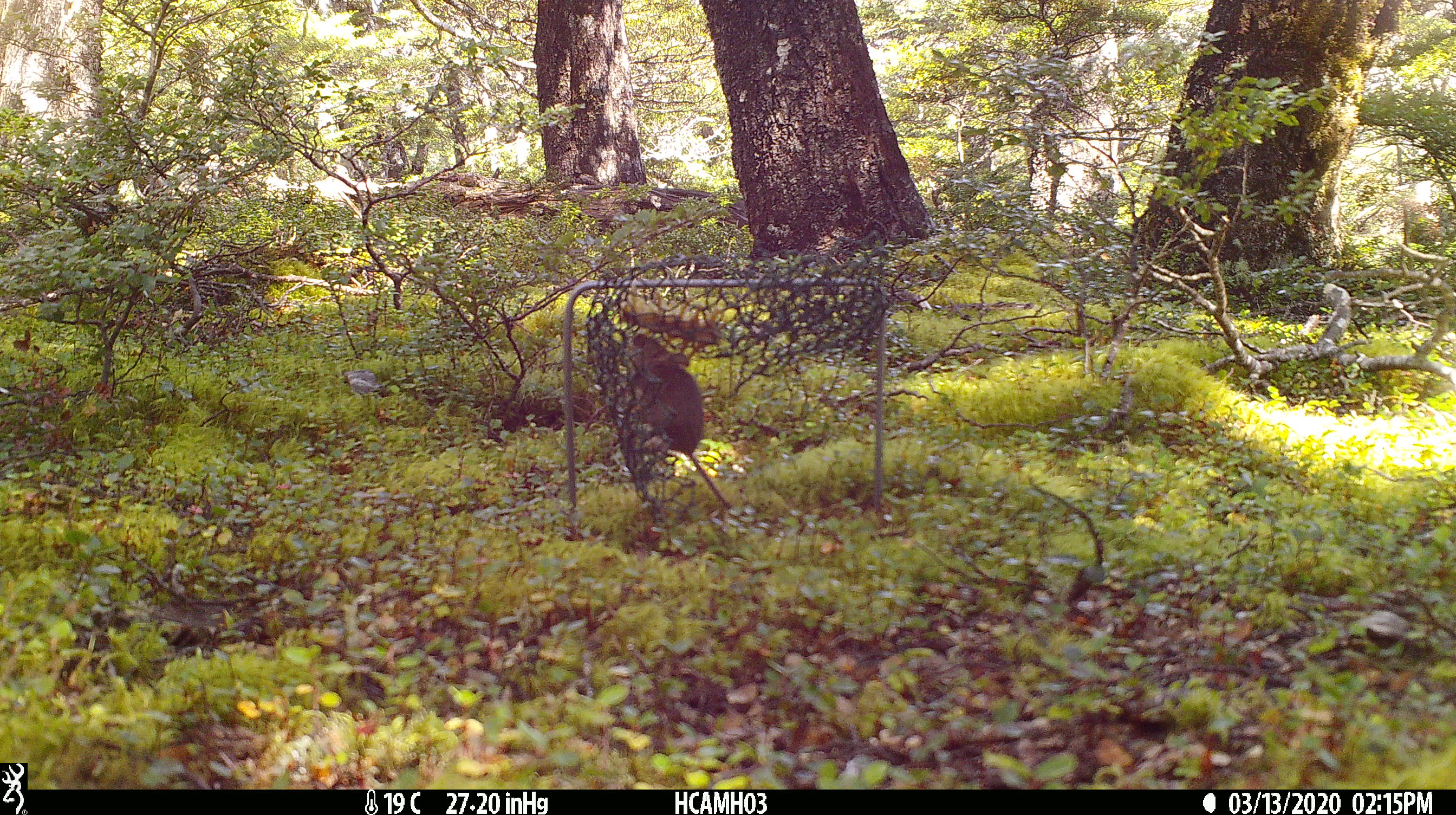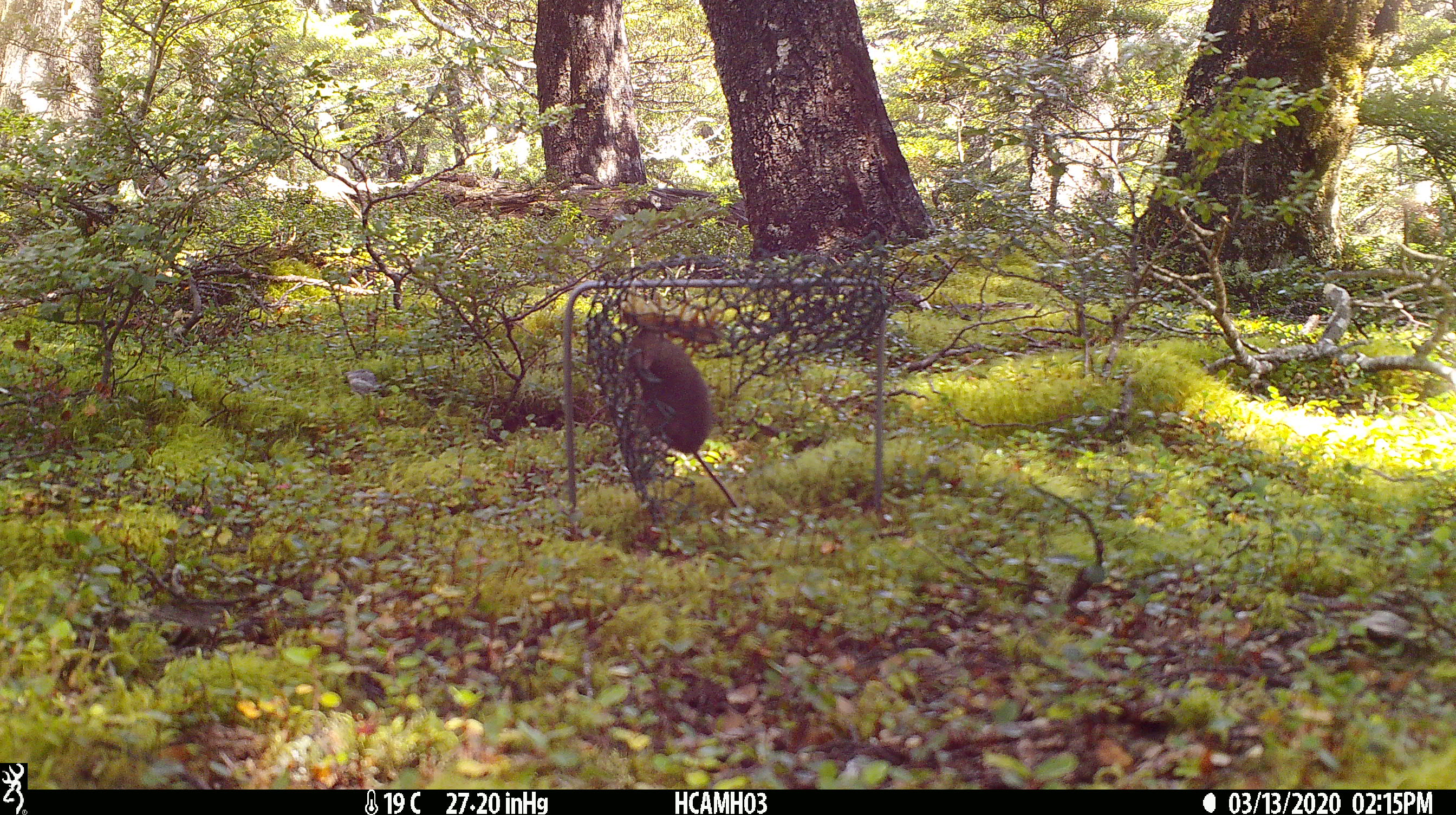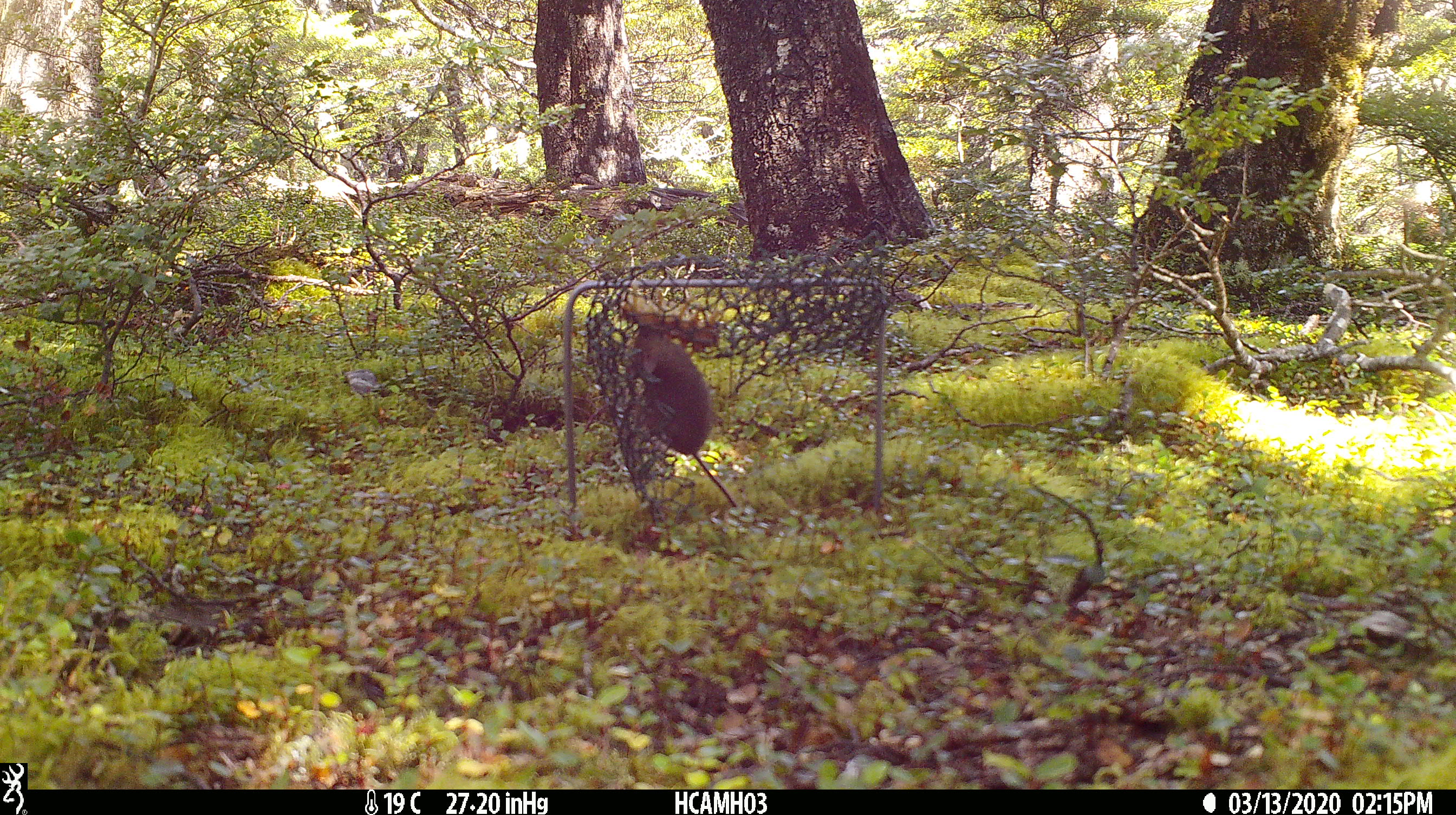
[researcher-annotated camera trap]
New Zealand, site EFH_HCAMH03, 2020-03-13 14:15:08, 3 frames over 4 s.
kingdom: Animalia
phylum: Chordata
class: Mammalia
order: Rodentia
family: Muridae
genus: Mus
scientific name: Mus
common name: mouse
Mouse (Mus).